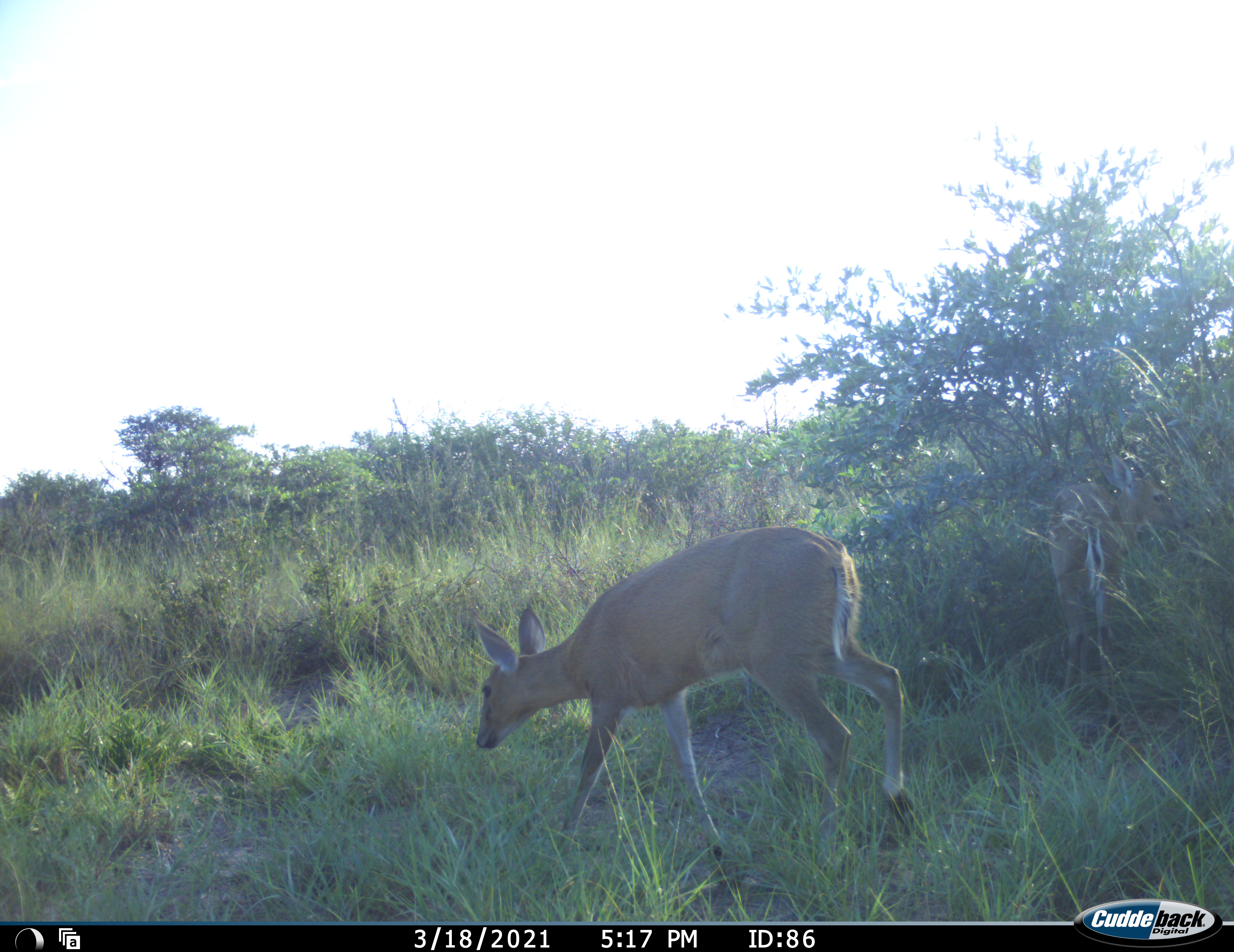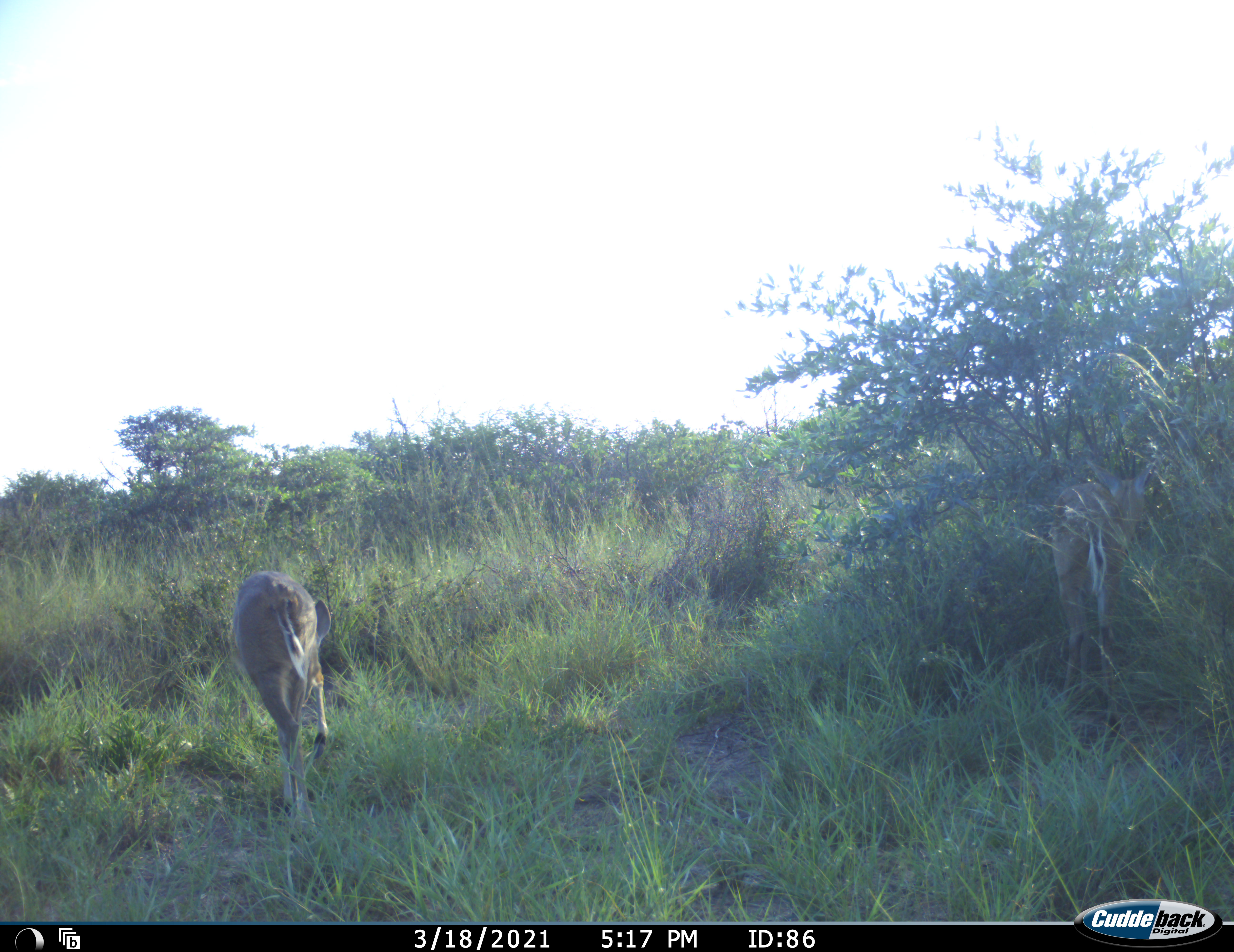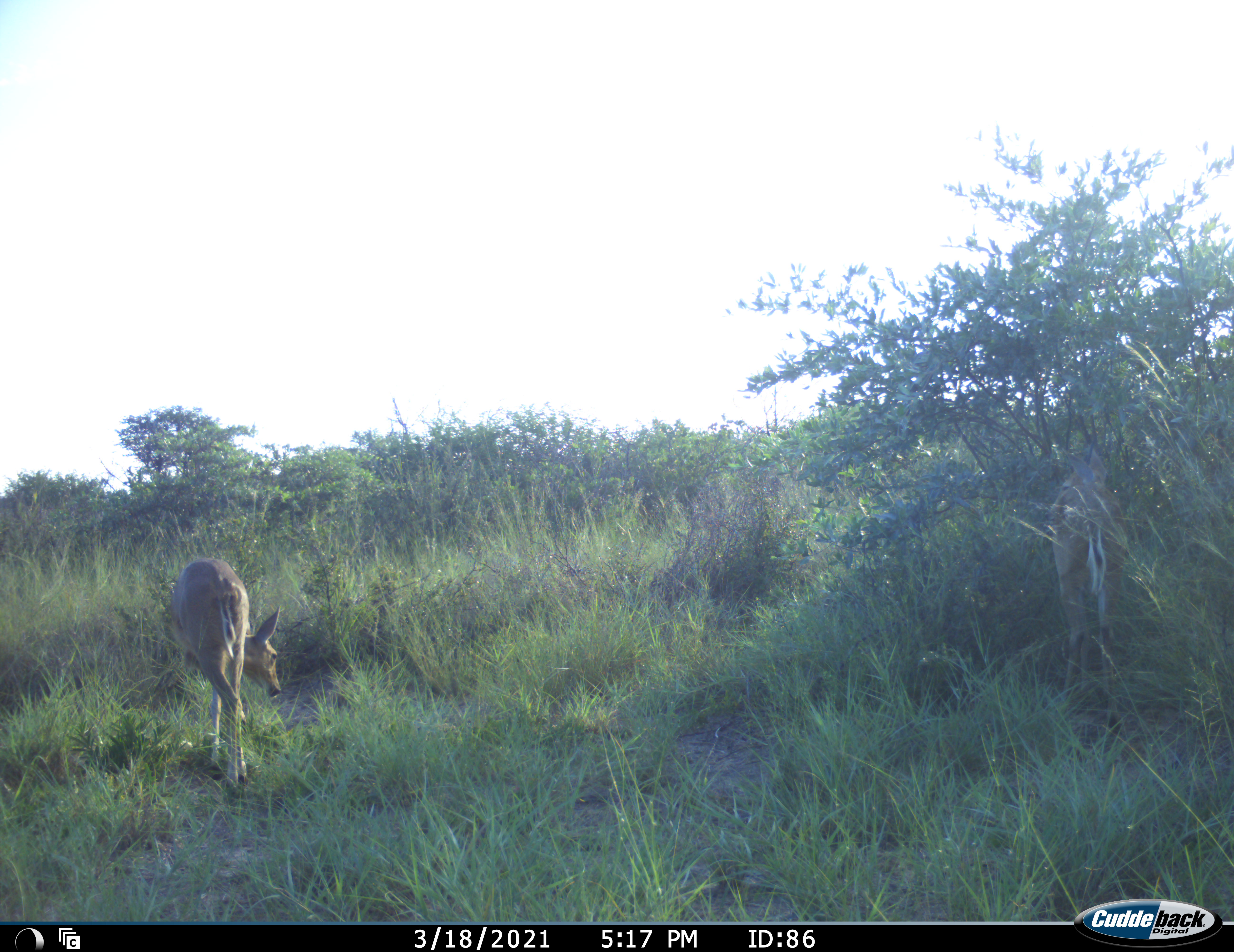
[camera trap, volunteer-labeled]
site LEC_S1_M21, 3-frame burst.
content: unidentified animal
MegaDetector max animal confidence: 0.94